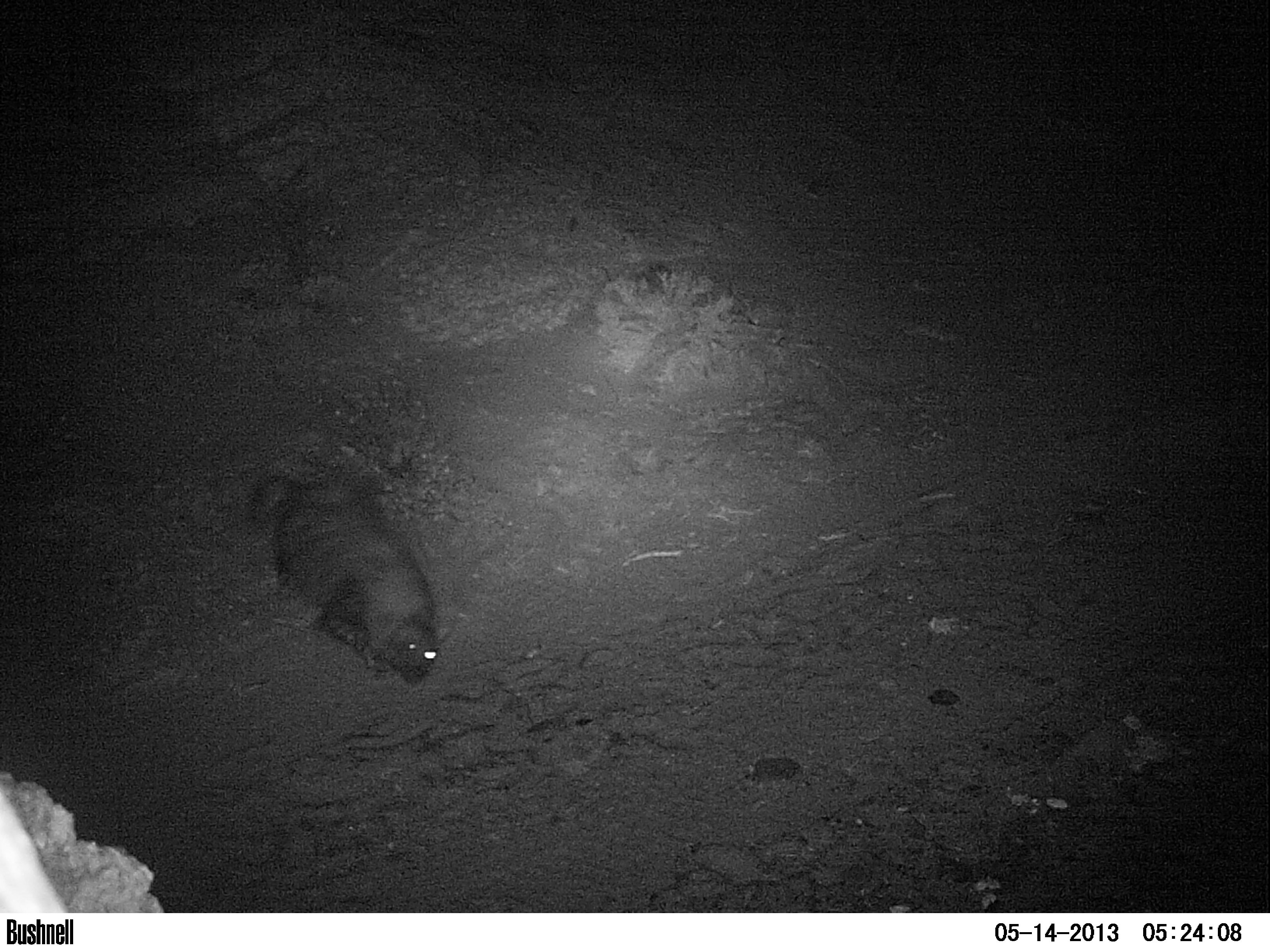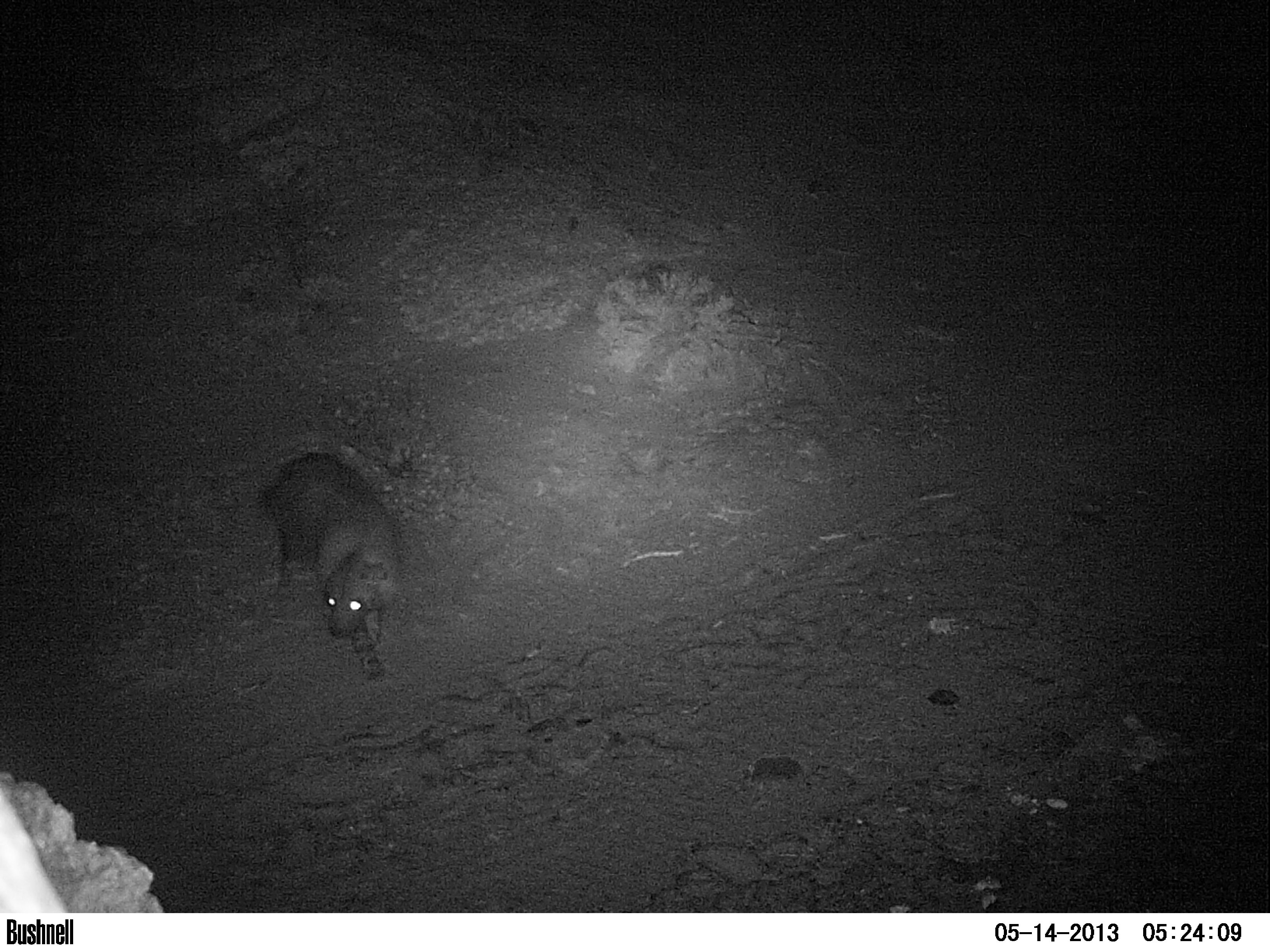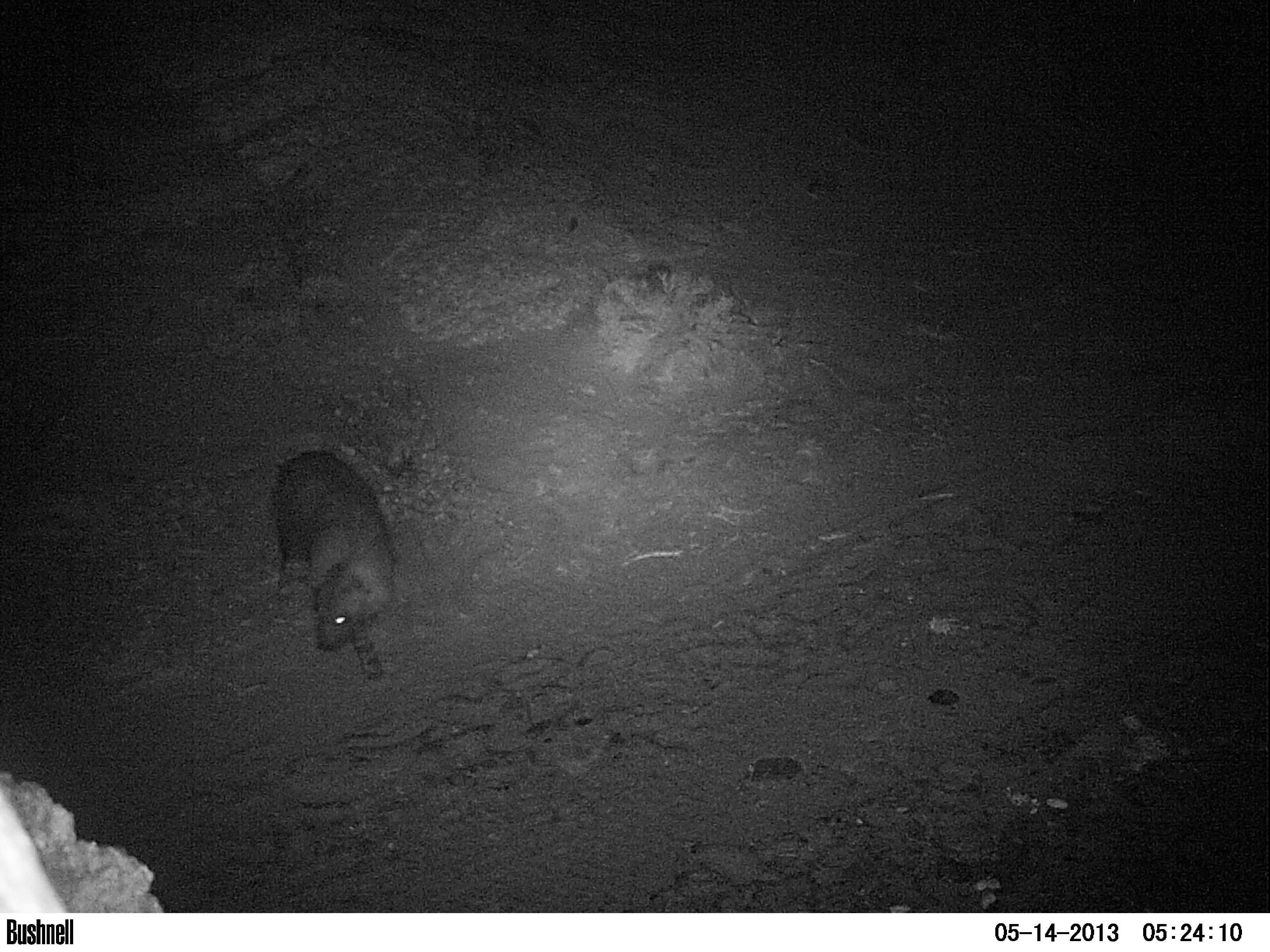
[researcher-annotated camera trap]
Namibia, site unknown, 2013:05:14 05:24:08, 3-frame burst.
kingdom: Animalia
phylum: Chordata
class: Mammalia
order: Carnivora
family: Hyaenidae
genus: Parahyaena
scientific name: Parahyaena brunnea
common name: brown hyena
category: hyaena brunnea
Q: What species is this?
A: Hyaena brunnea (brown hyena) (Parahyaena brunnea).